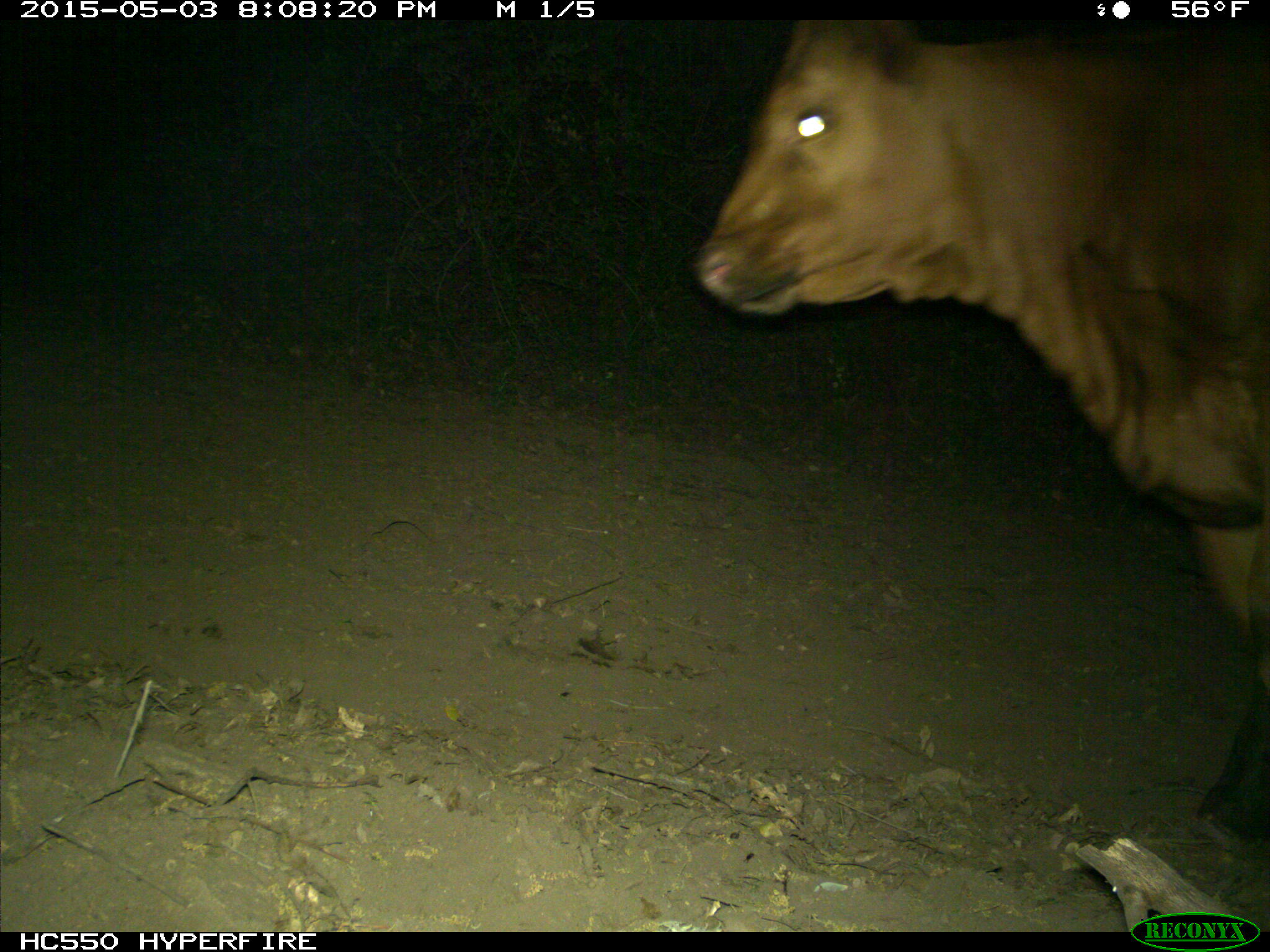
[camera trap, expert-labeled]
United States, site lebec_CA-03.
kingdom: Animalia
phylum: Chordata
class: Mammalia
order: Artiodactyla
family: Bovidae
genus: Bos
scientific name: Bos taurus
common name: domestic cow